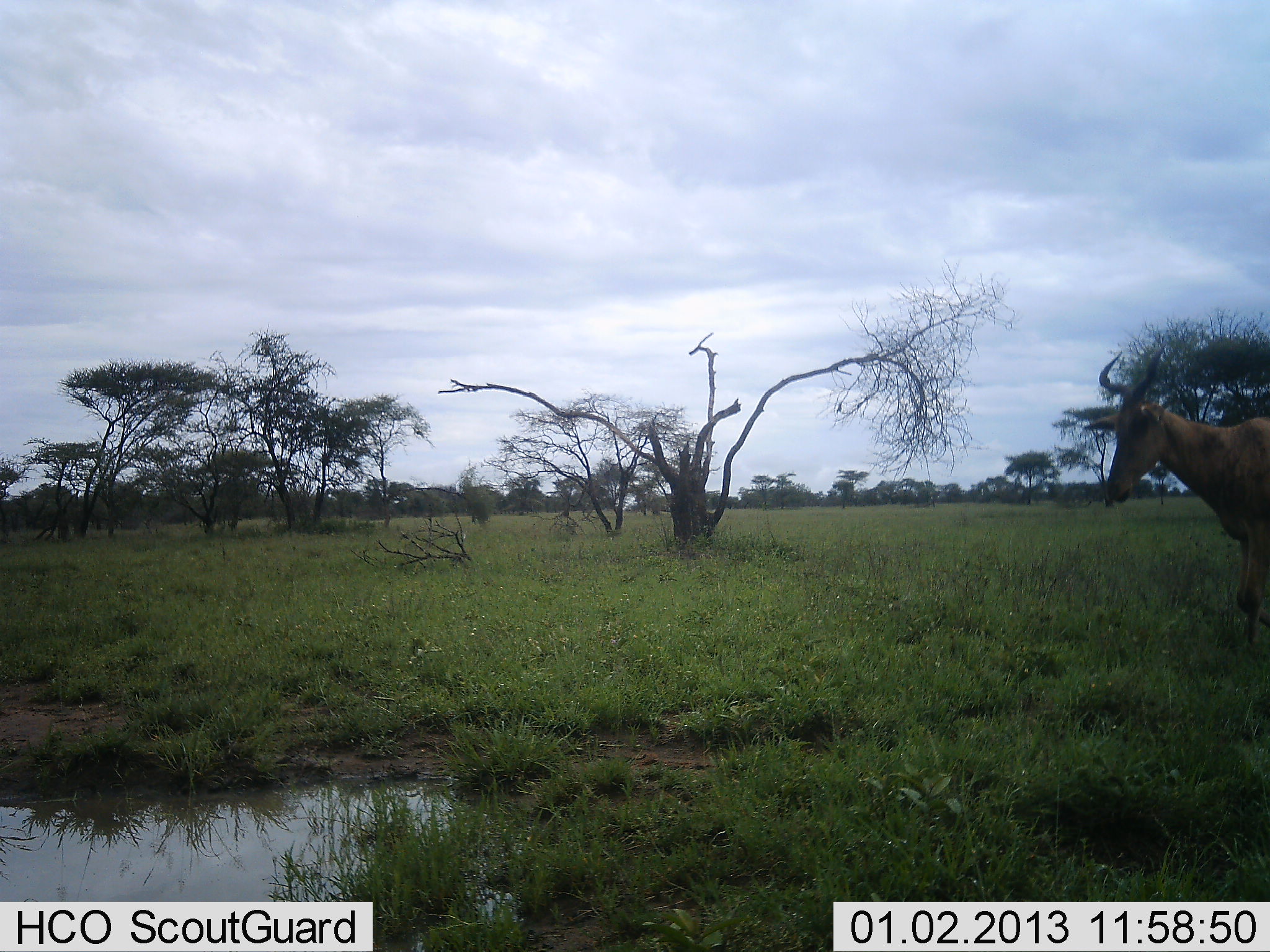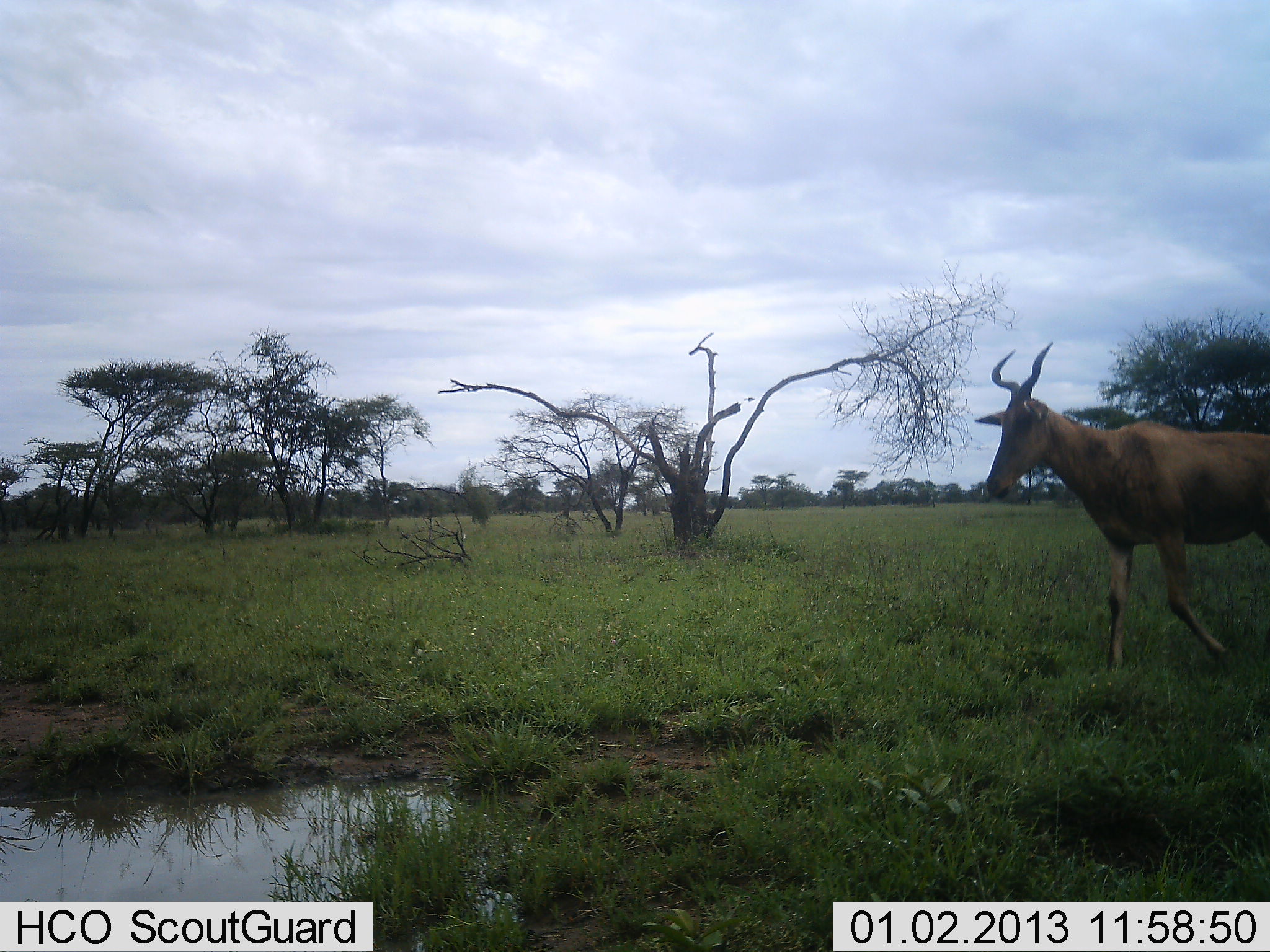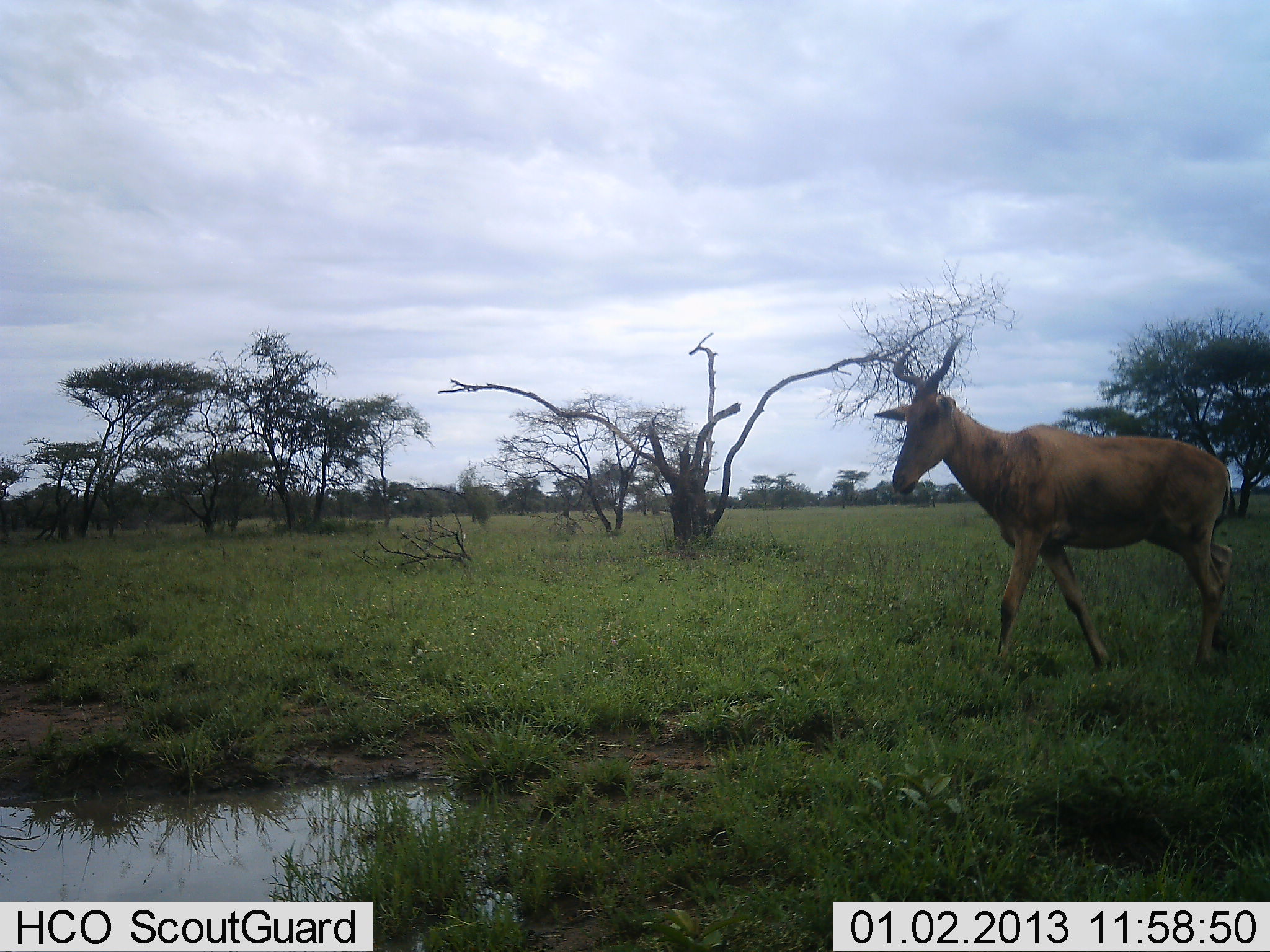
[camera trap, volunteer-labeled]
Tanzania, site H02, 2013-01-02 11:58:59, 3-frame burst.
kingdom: Animalia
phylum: Chordata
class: Mammalia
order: Artiodactyla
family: Bovidae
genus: Alcelaphus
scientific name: Alcelaphus buselaphus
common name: hartebeest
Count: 1.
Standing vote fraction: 6%.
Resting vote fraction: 0%.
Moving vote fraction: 94%.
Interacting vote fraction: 0%.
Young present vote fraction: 0%.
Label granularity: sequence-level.